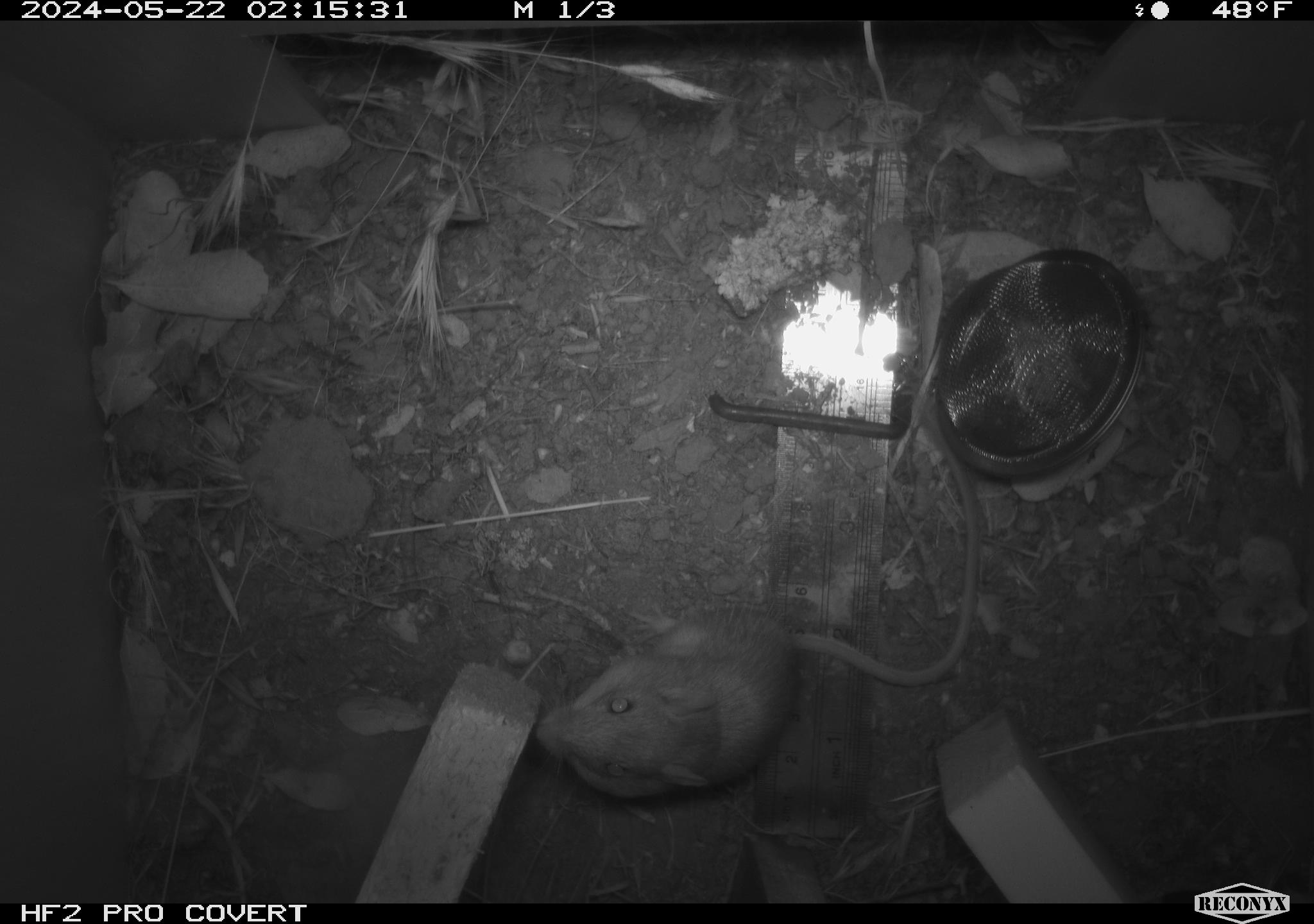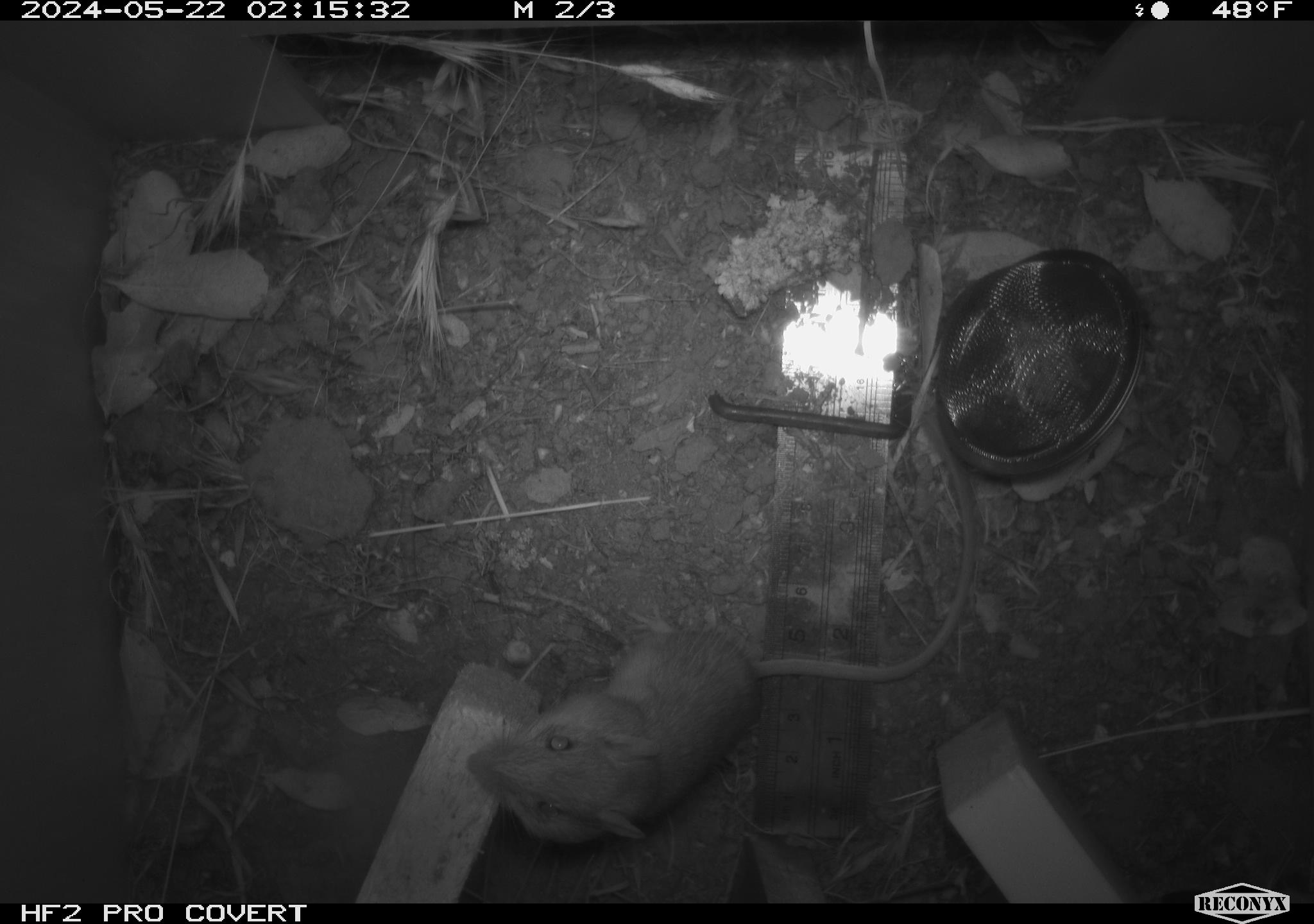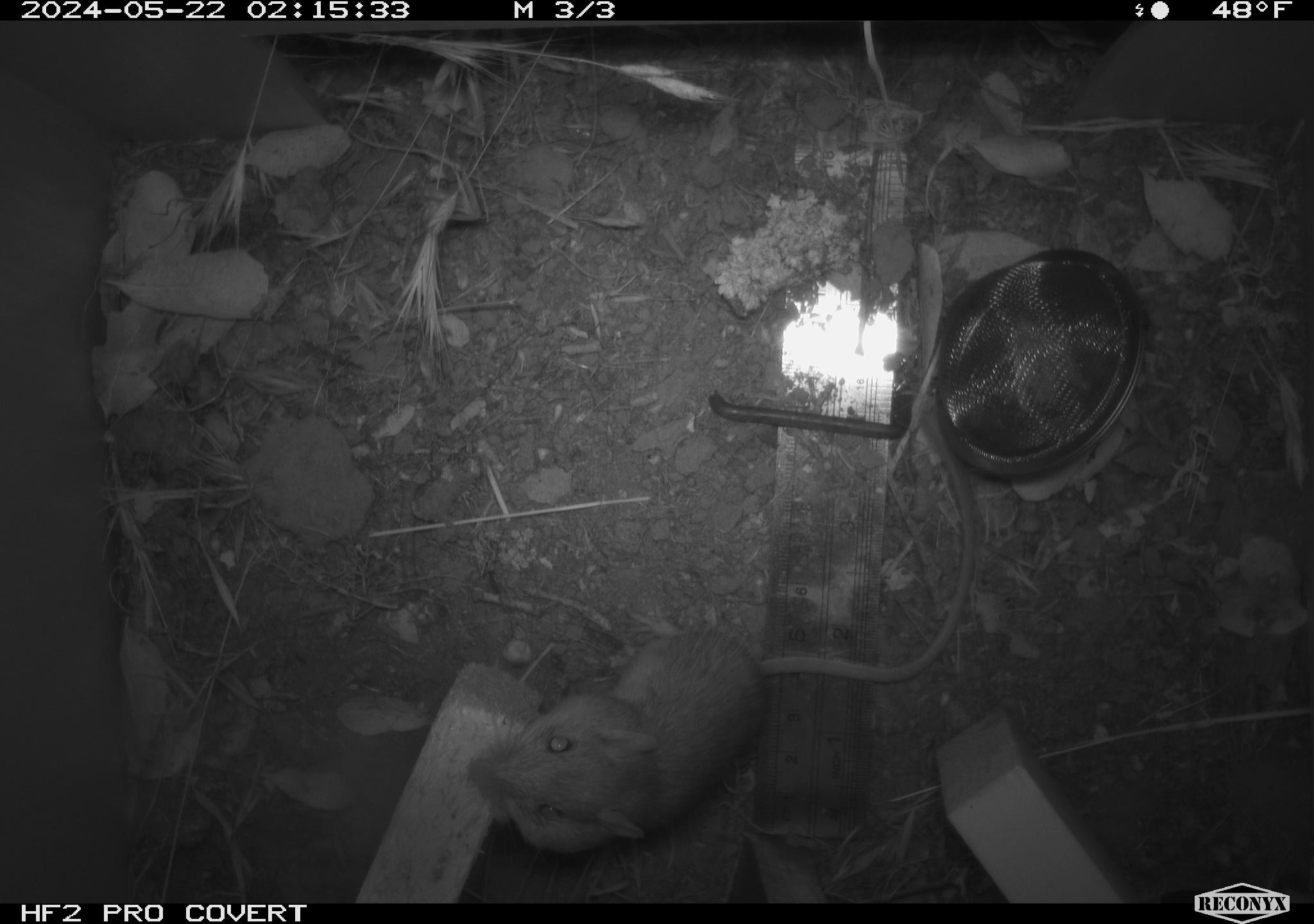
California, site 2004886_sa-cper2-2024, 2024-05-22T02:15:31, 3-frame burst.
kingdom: Animalia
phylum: Chordata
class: Mammalia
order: Rodentia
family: Heteromyidae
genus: Dipodomys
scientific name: Dipodomys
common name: kangaroo rats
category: dipodomys species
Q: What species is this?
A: Dipodomys species (kangaroo rats) (Dipodomys).